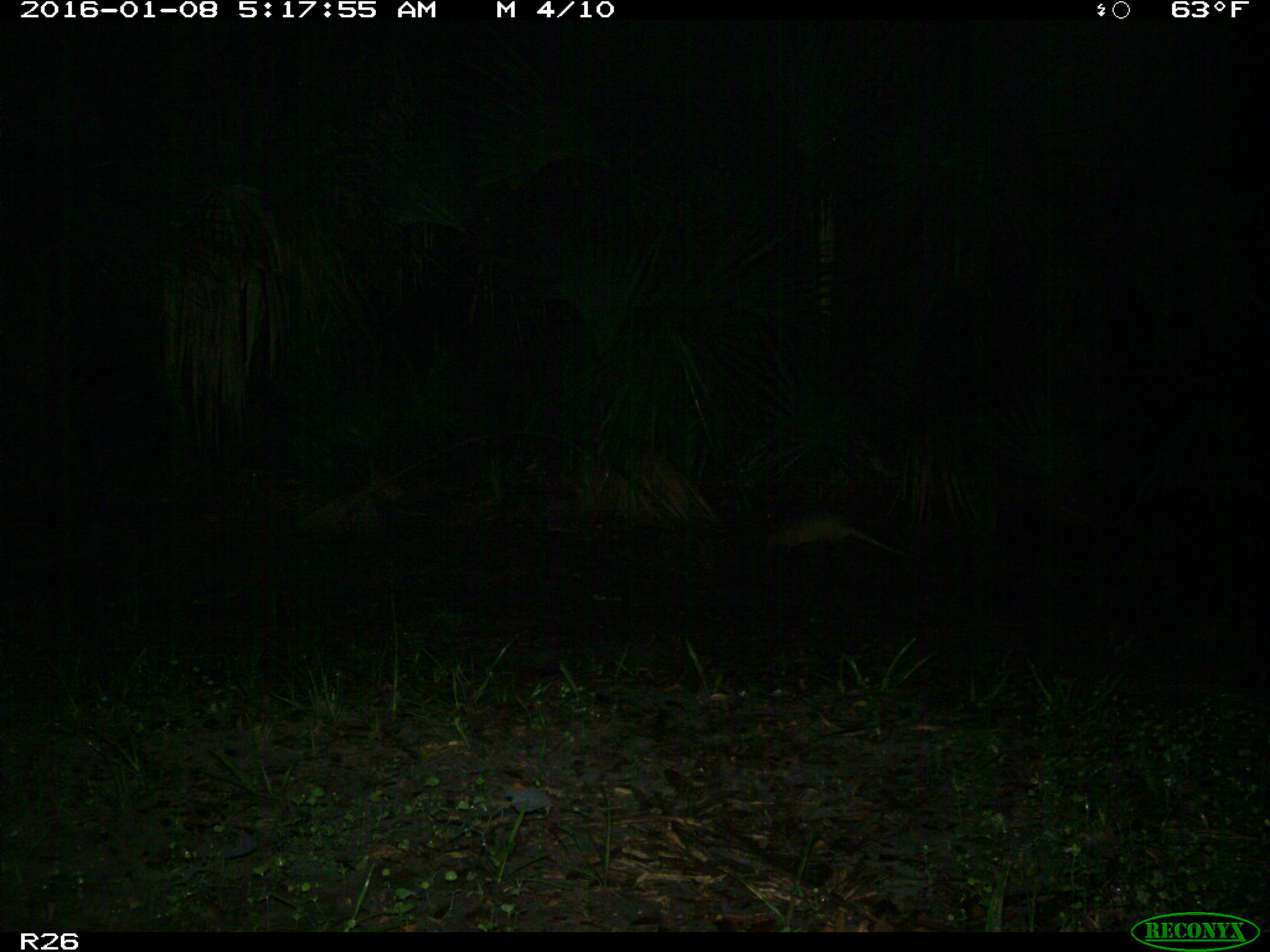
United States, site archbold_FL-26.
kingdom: Animalia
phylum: Chordata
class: Mammalia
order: Cingulata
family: Dasypodidae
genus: Dasypus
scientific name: Dasypus novemcinctus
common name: nine-banded armadillo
Dasypus novemcinctus (nine-banded armadillo).